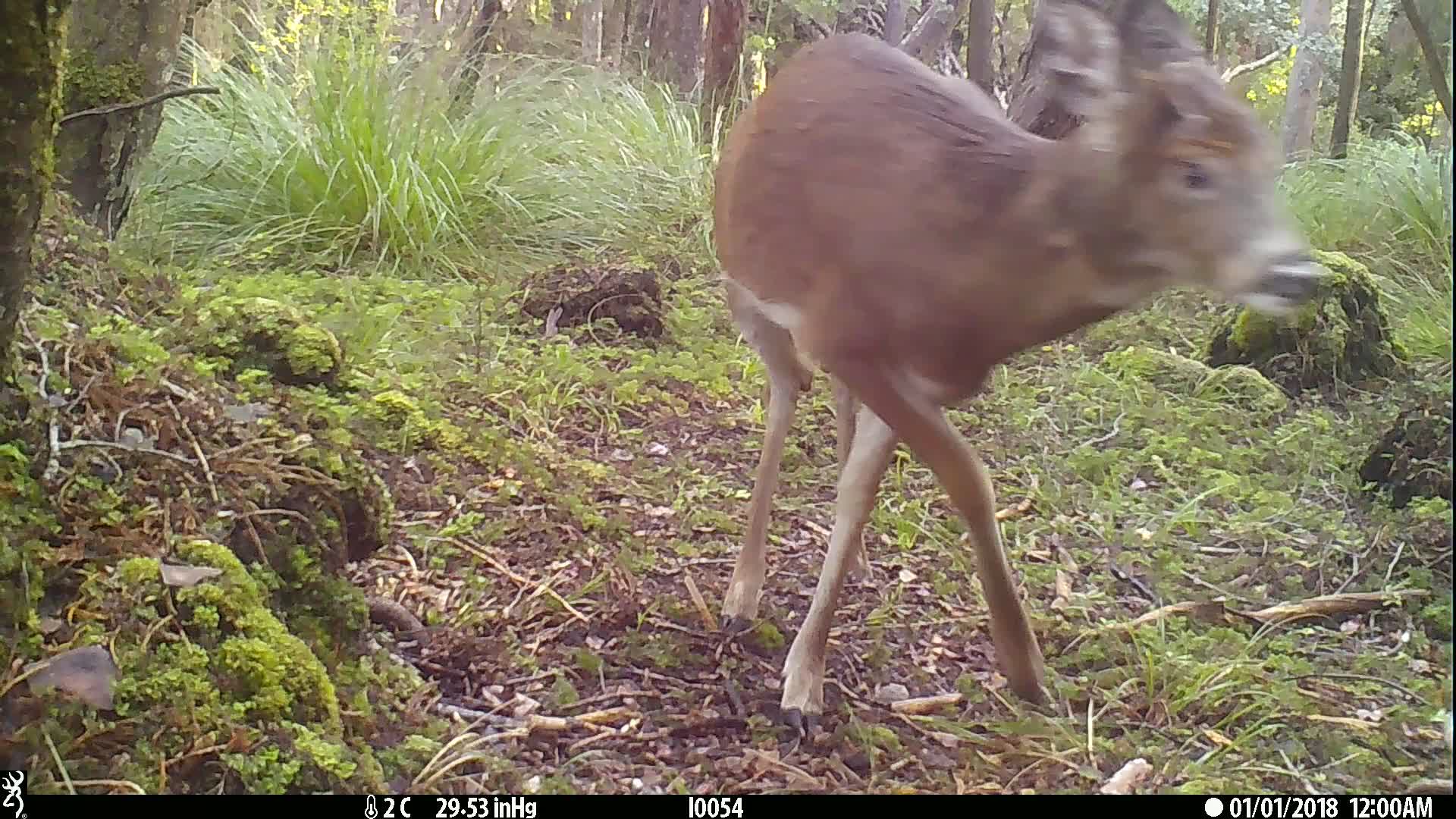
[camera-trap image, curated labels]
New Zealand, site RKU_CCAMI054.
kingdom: Animalia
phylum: Chordata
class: Mammalia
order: Artiodactyla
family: Cervidae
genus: Odocoileus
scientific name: Odocoileus virginianus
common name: white-tailed deer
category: white tailed deer